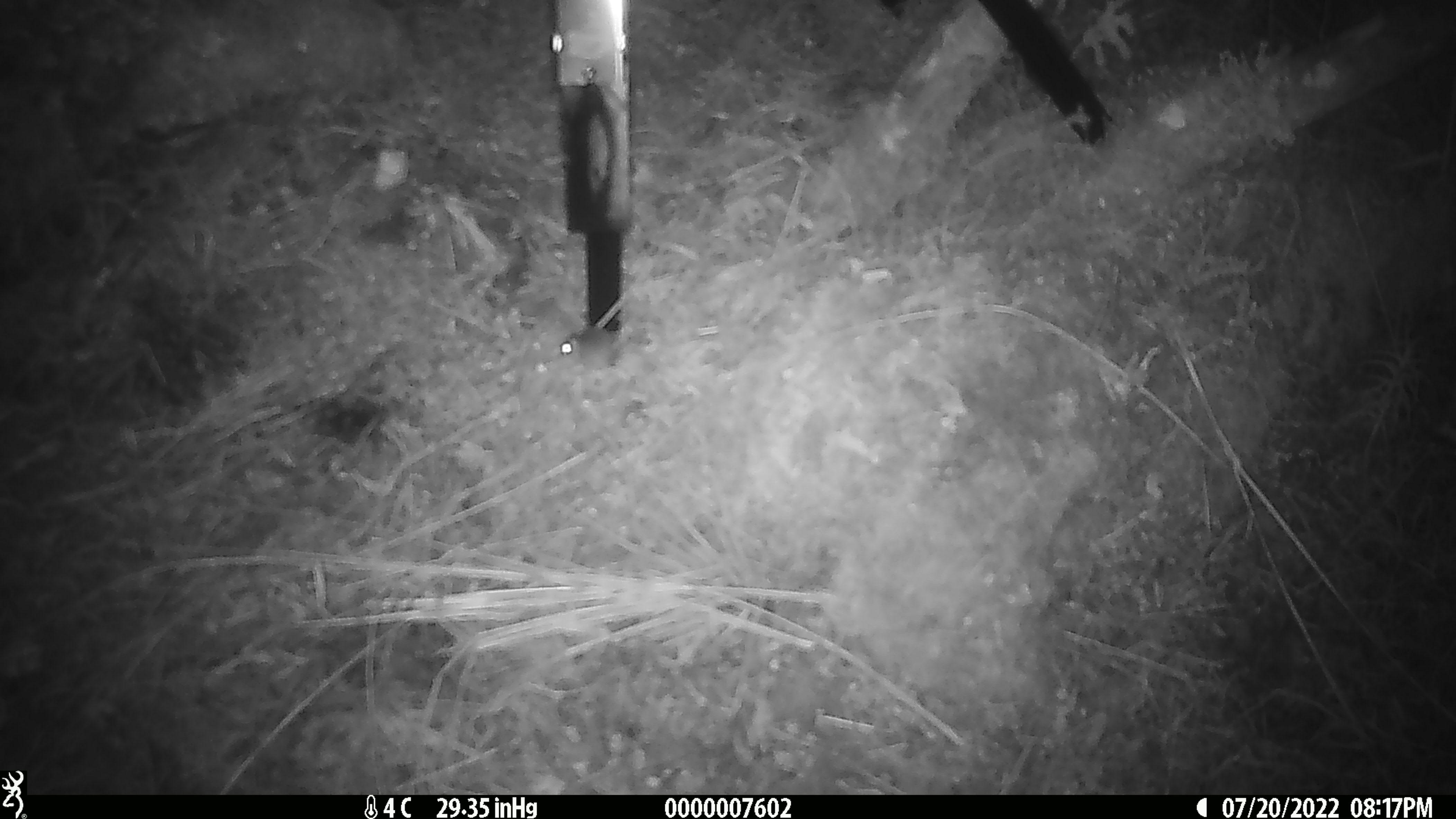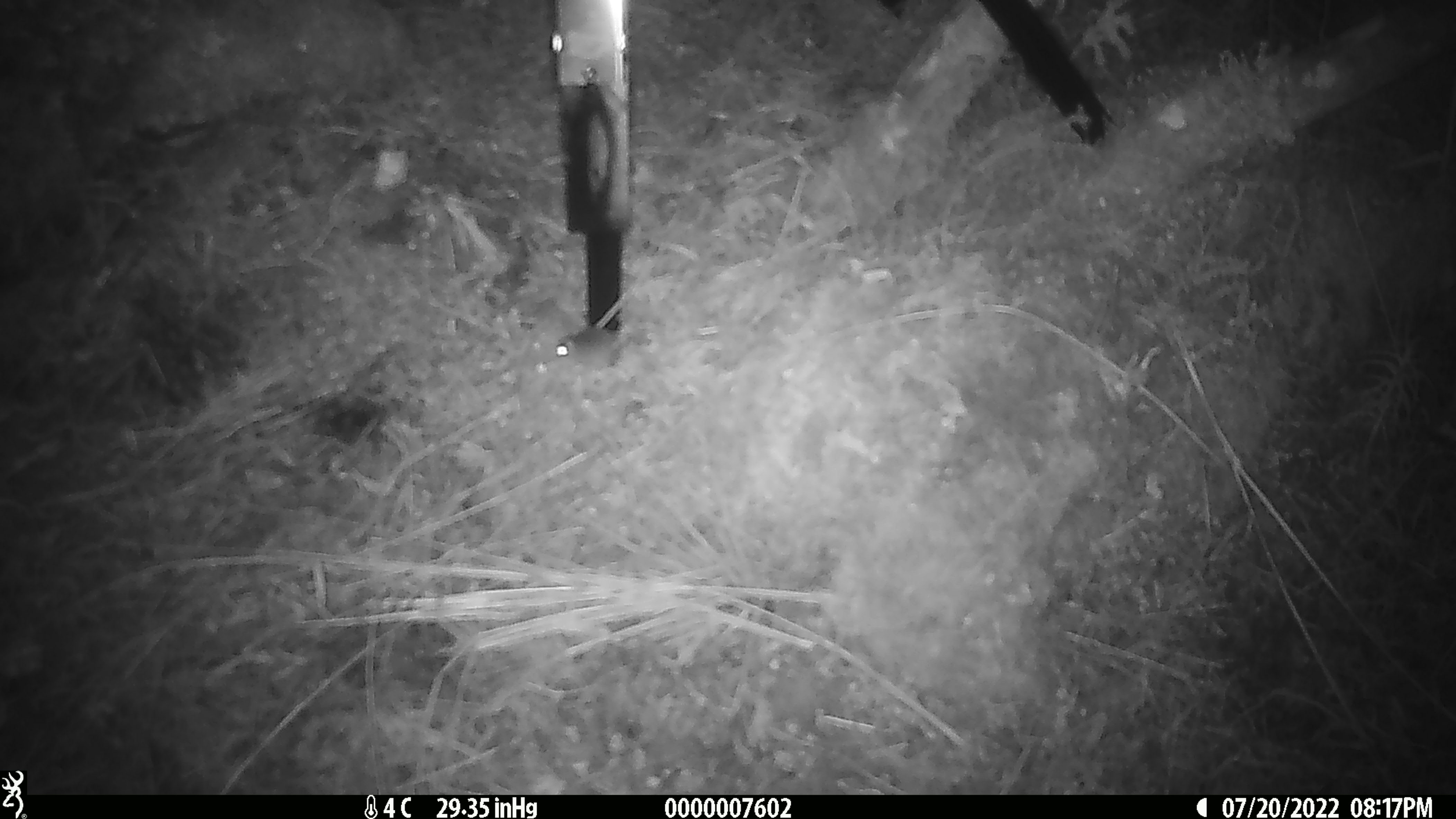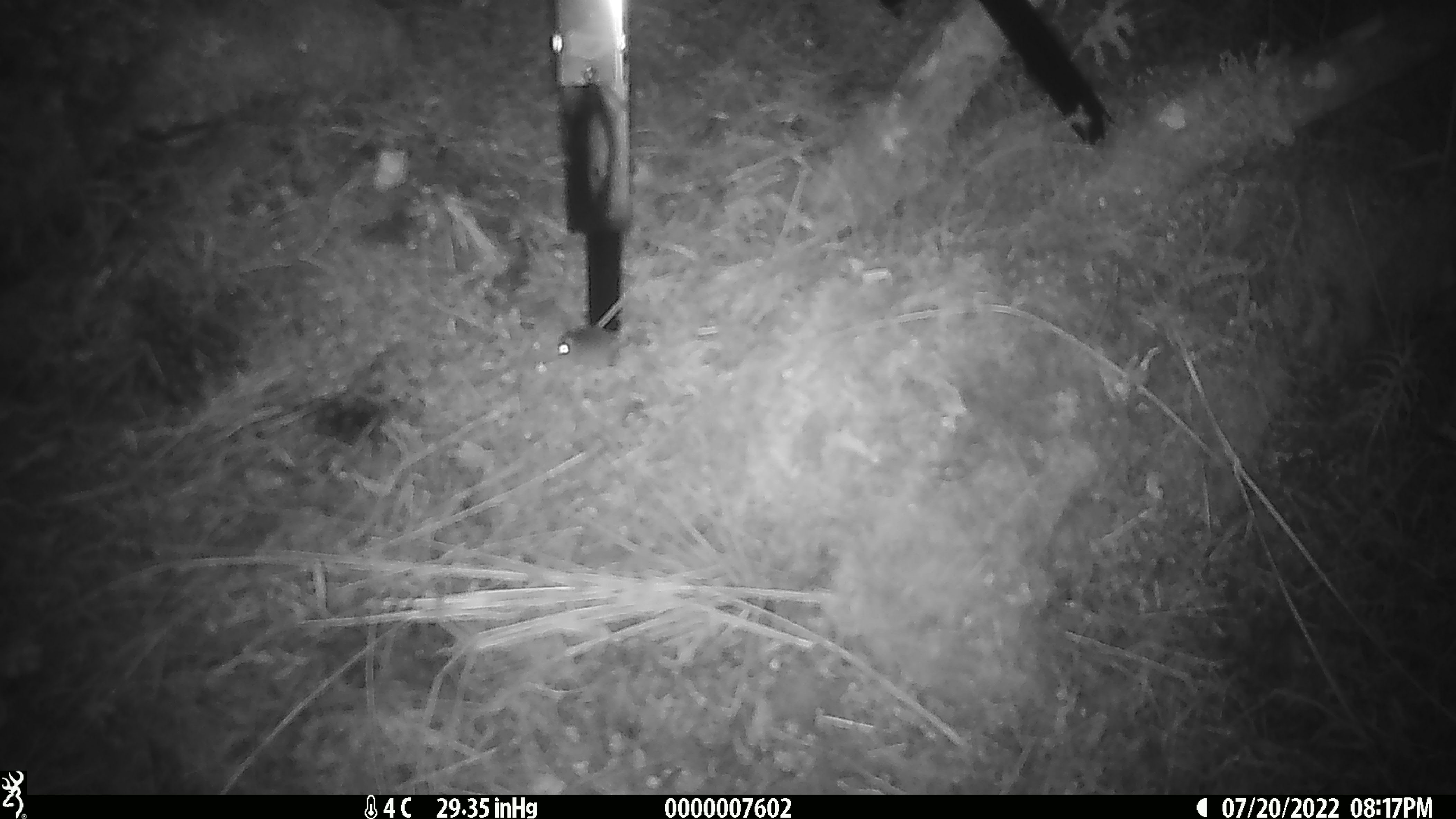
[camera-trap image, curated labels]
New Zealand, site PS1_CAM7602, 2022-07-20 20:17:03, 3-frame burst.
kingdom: Animalia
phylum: Chordata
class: Mammalia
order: Rodentia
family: Muridae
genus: Mus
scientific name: Mus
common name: mouse